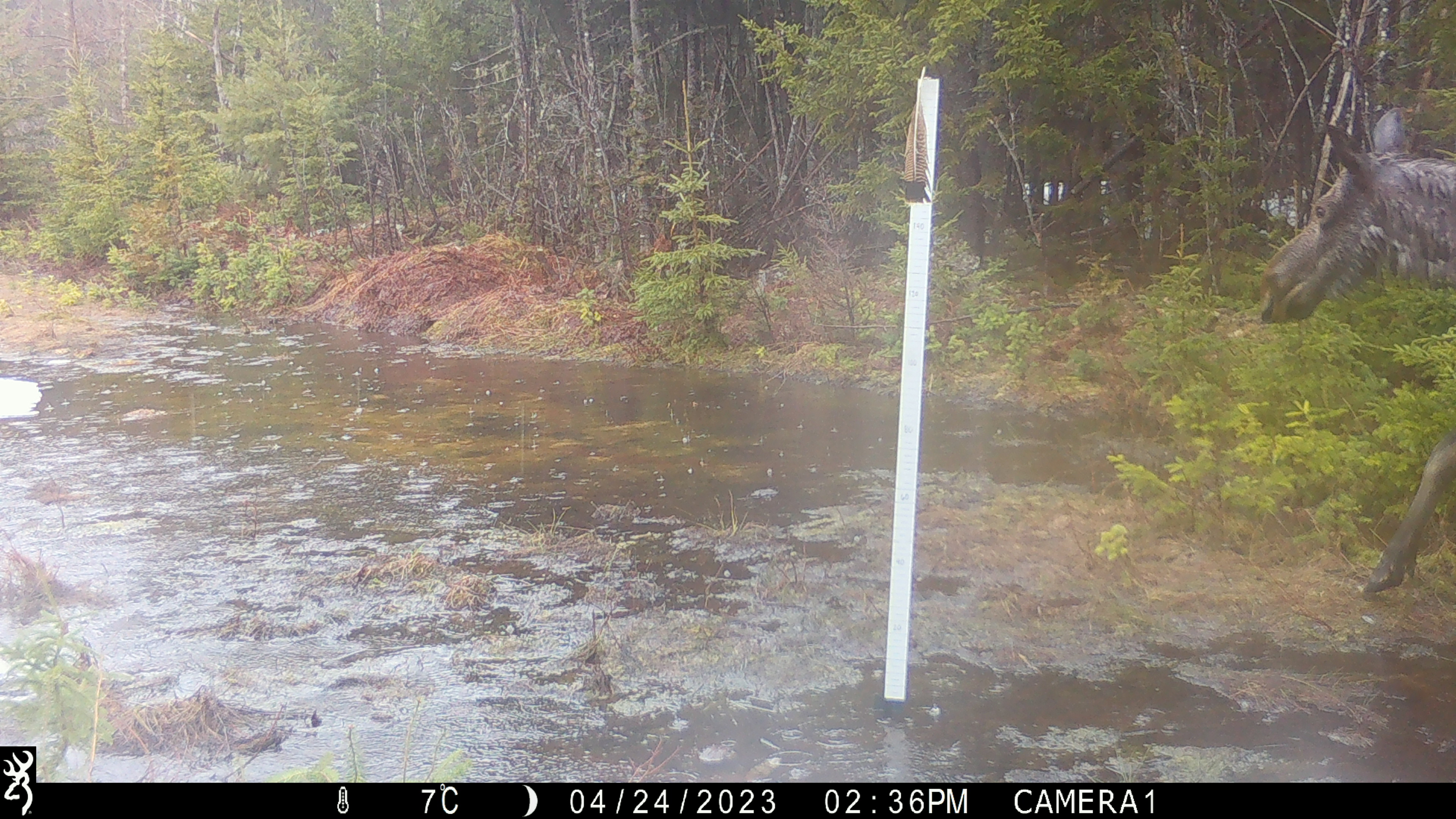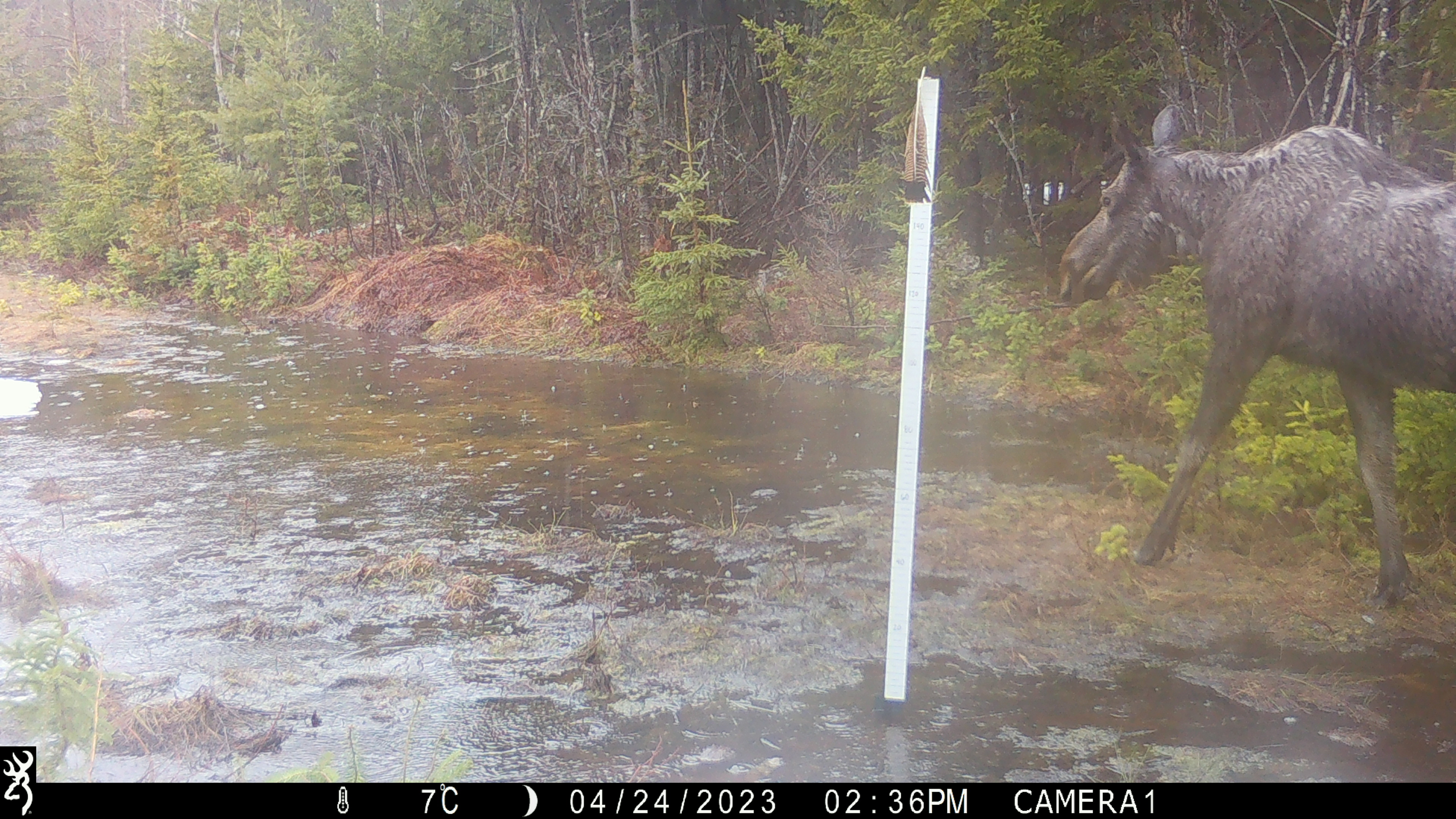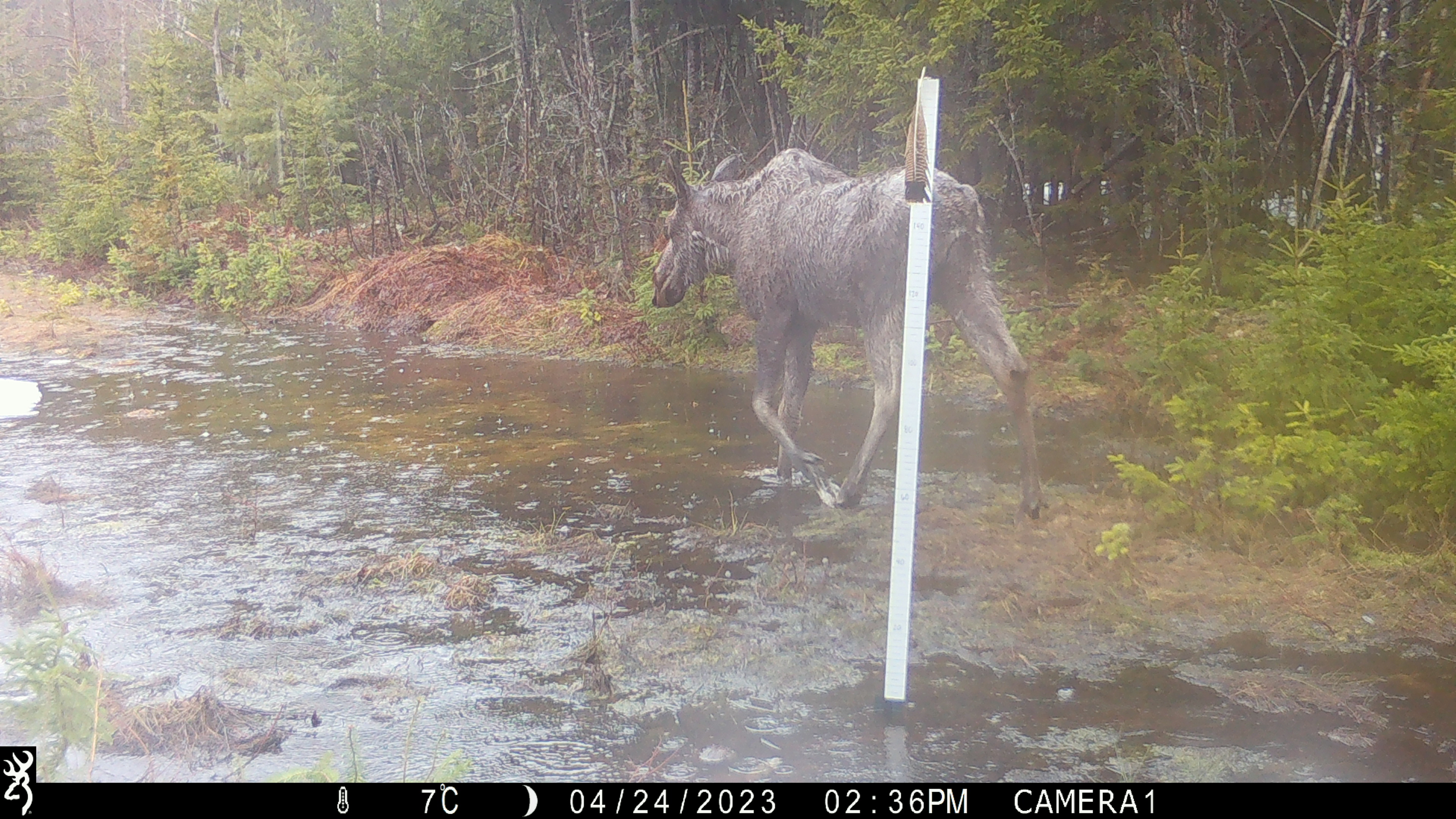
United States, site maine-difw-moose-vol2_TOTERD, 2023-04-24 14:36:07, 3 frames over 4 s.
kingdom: Animalia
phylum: Chordata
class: Mammalia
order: Artiodactyla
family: Cervidae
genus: Alces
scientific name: Alces alces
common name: moose